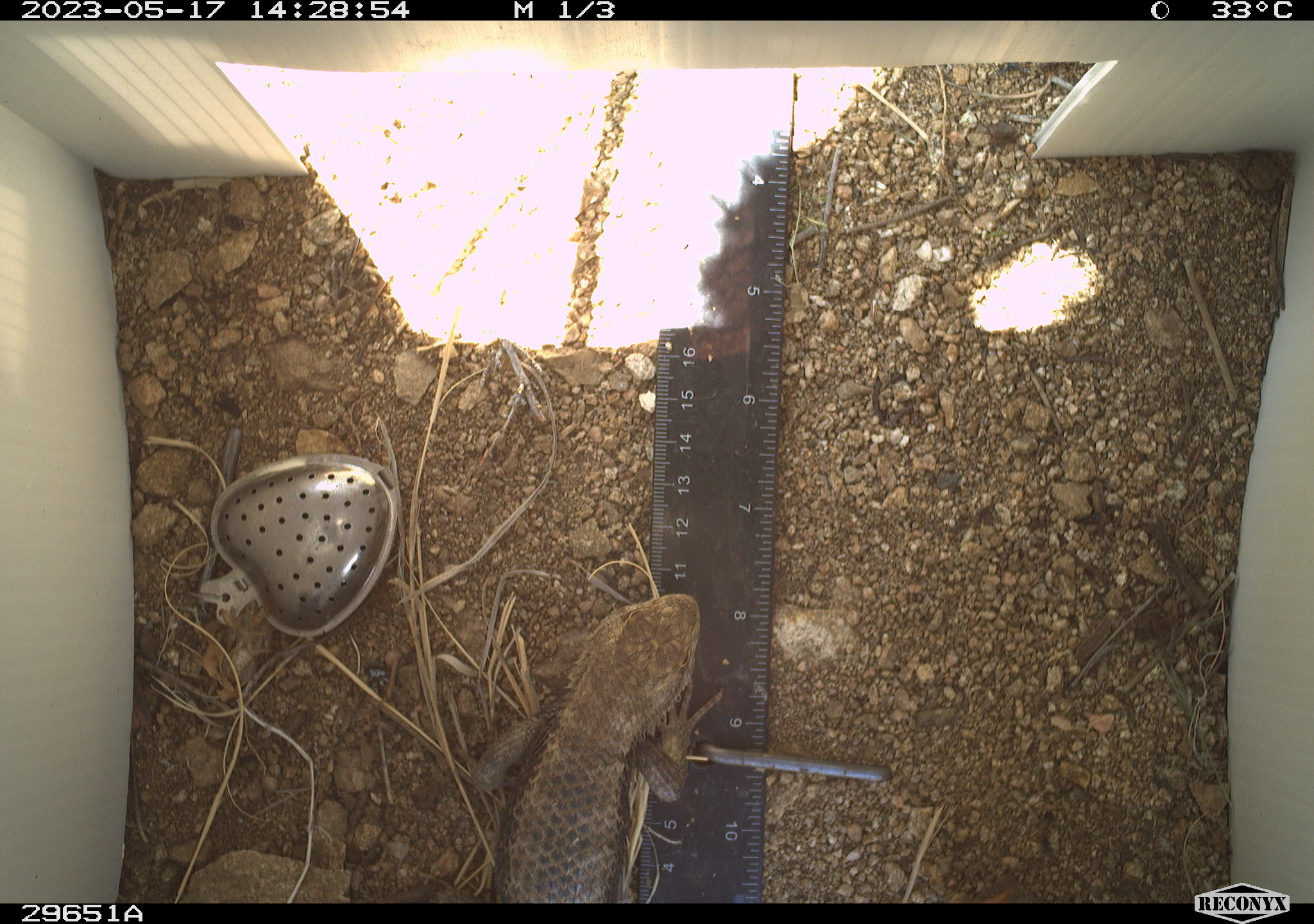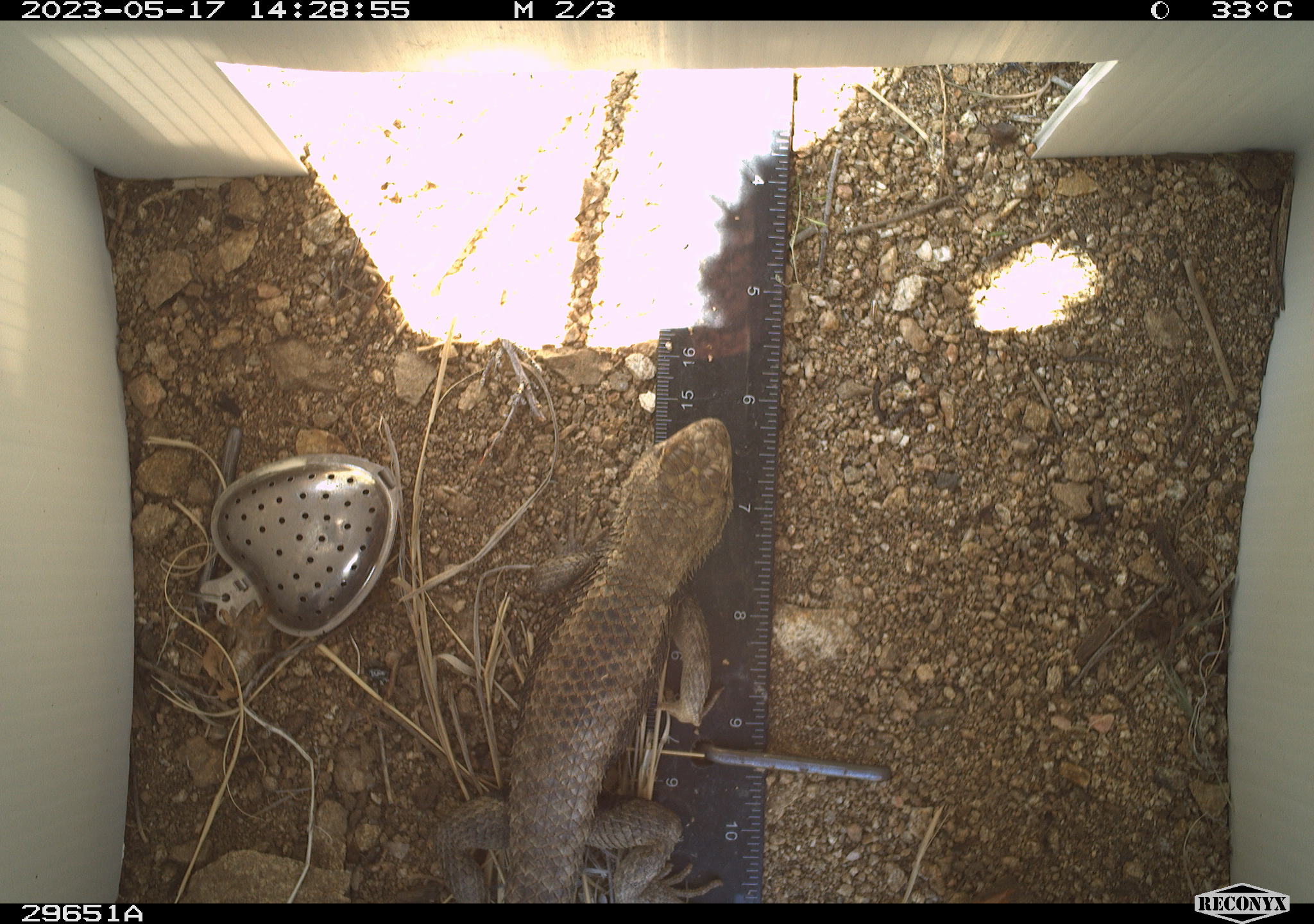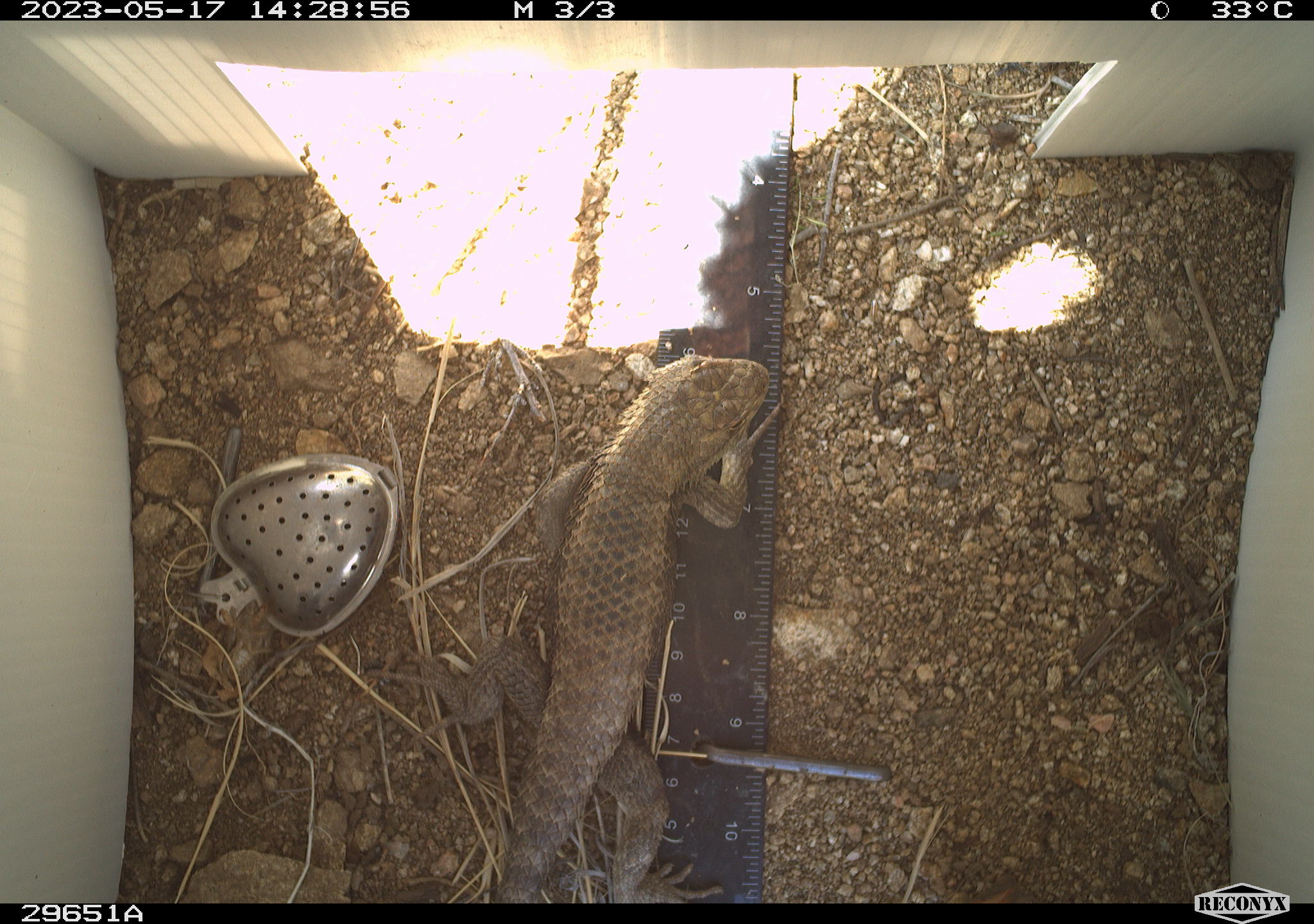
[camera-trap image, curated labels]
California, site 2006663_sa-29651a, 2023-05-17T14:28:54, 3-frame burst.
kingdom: Animalia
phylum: Chordata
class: Reptilia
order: Squamata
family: Phrynosomatidae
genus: Sceloporus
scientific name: Sceloporus uniformis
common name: yellow-backed spiny lizard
Yellow-backed spiny lizard (Sceloporus uniformis).